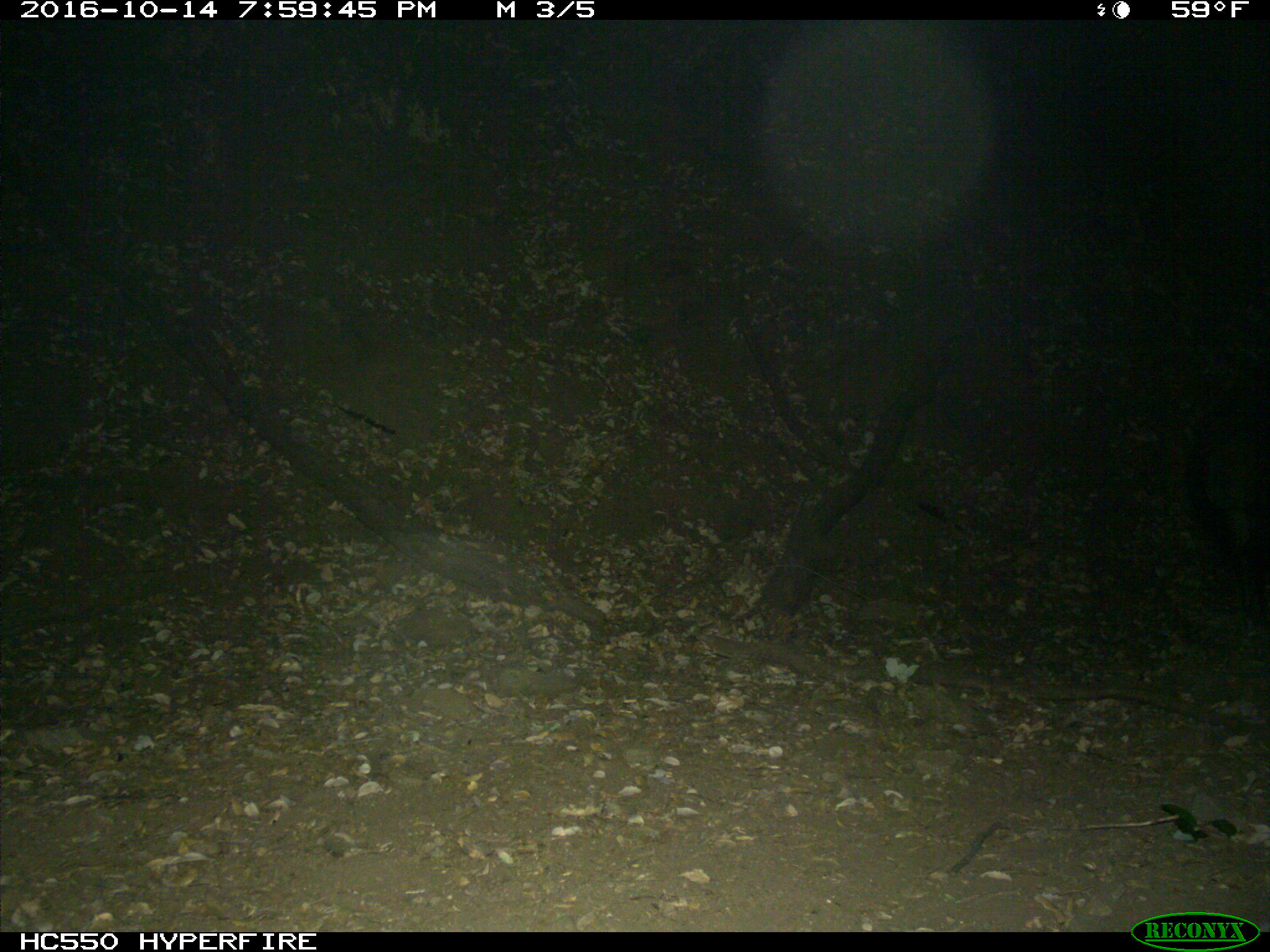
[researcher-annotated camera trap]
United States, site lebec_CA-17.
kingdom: Animalia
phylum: Chordata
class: Mammalia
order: Artiodactyla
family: Suidae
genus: Sus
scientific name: Sus scrofa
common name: wild boar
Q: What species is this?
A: Sus scrofa (wild boar).